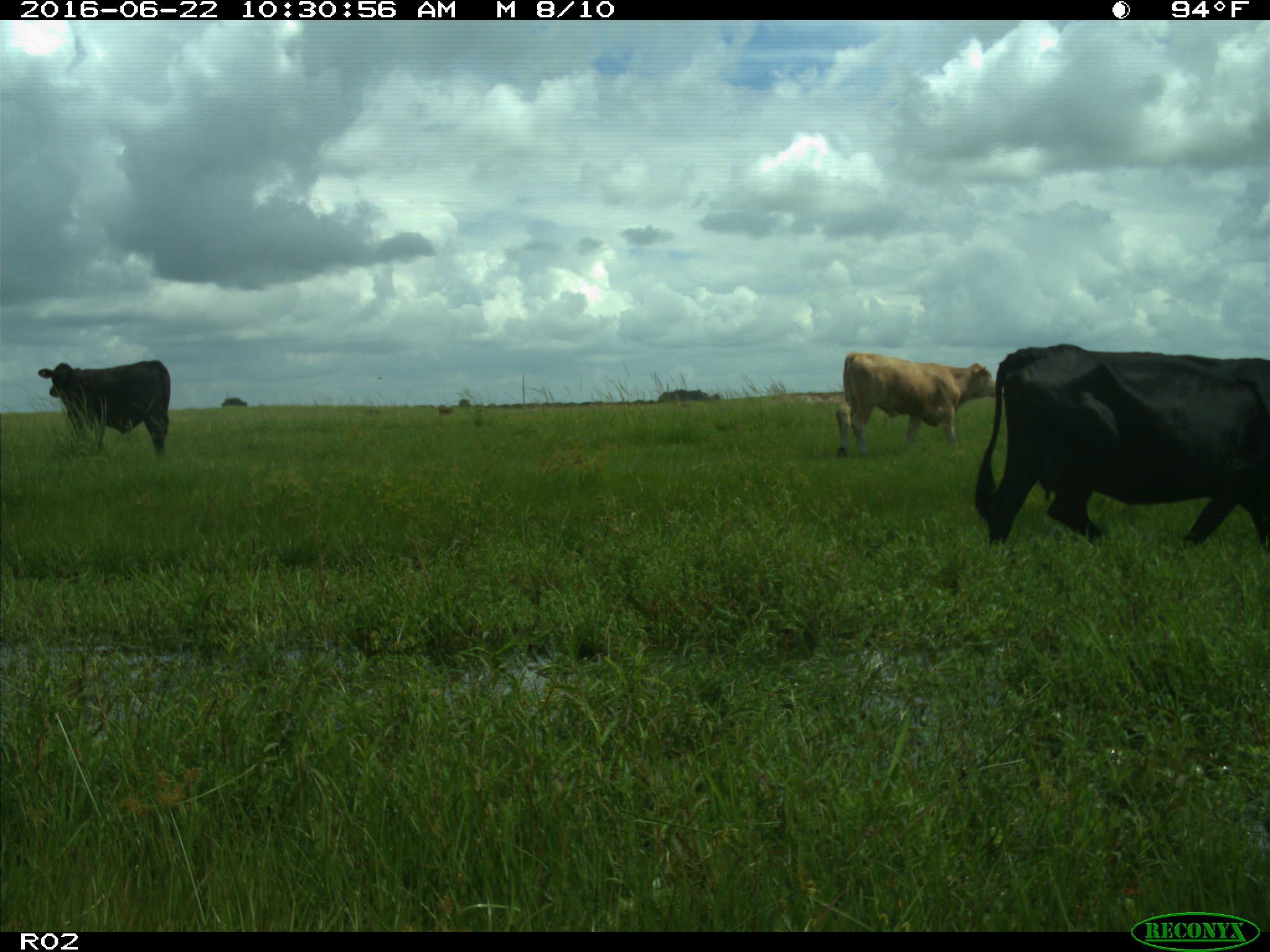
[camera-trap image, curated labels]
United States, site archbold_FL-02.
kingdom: Animalia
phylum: Chordata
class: Mammalia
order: Artiodactyla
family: Bovidae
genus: Bos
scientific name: Bos taurus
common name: domestic cow